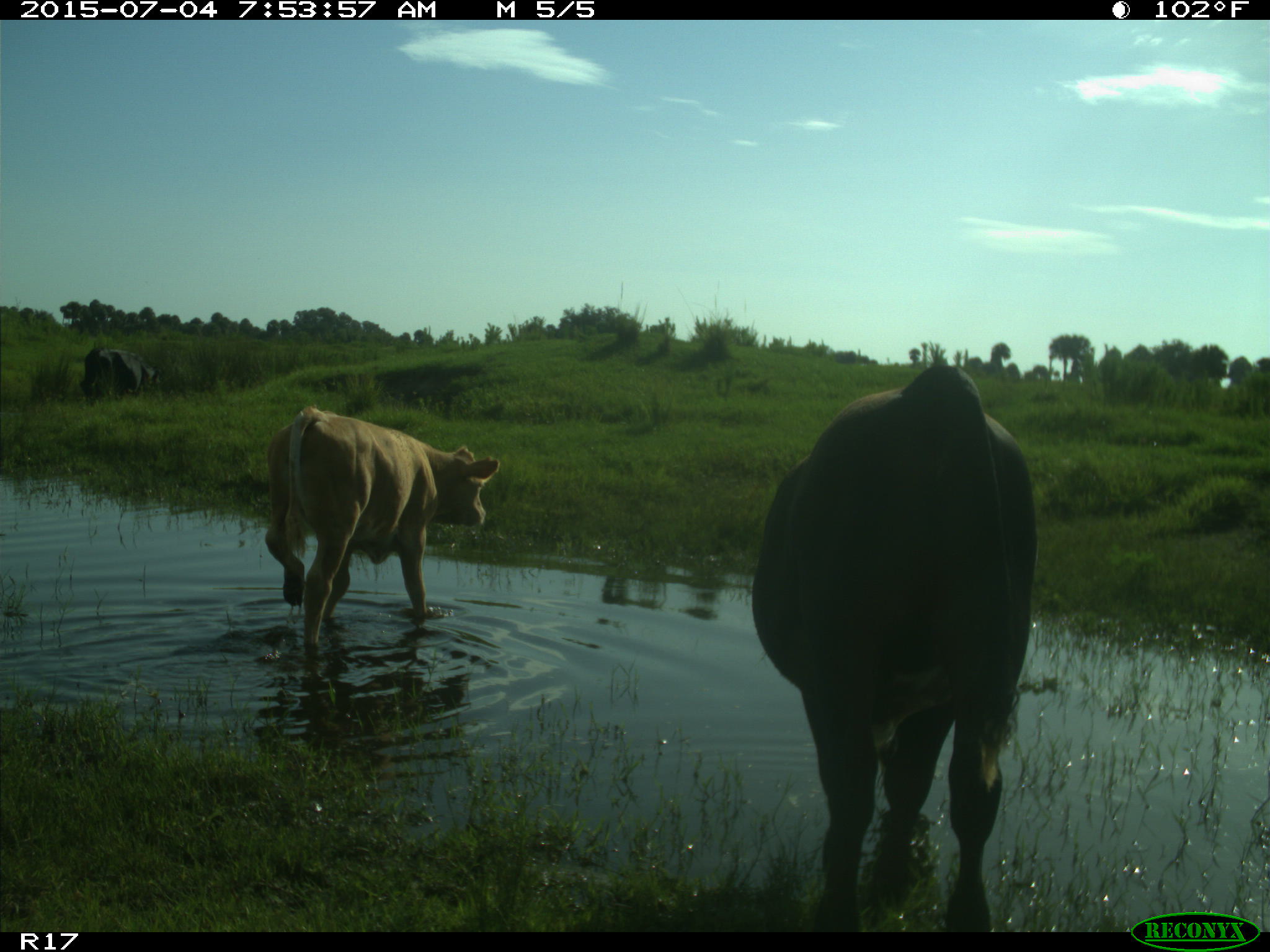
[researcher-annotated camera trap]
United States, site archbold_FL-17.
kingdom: Animalia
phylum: Chordata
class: Mammalia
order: Artiodactyla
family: Bovidae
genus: Bos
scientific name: Bos taurus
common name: domestic cow